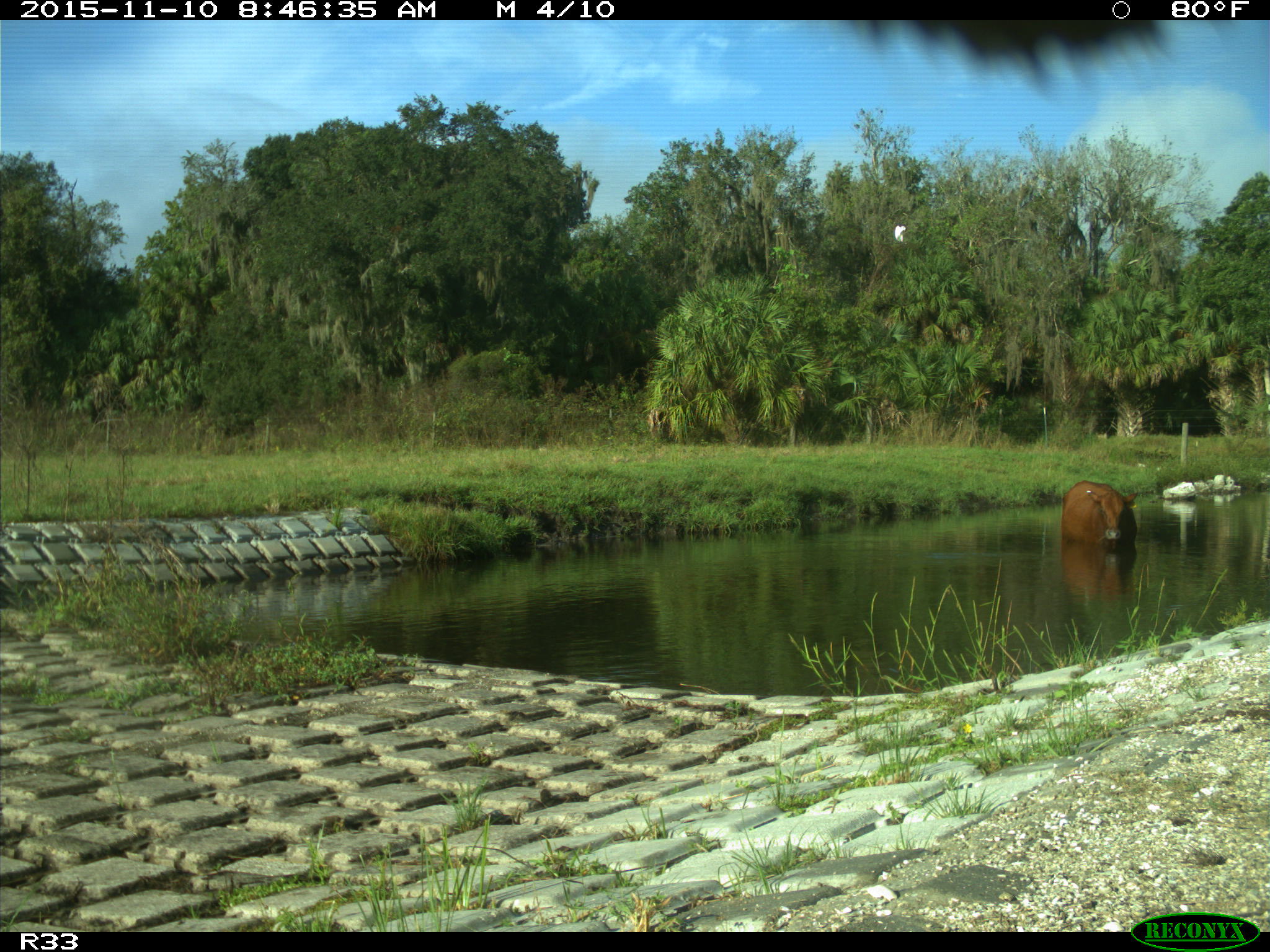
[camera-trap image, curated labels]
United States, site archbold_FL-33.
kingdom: Animalia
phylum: Chordata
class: Mammalia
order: Artiodactyla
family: Bovidae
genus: Bos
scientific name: Bos taurus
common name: domestic cow